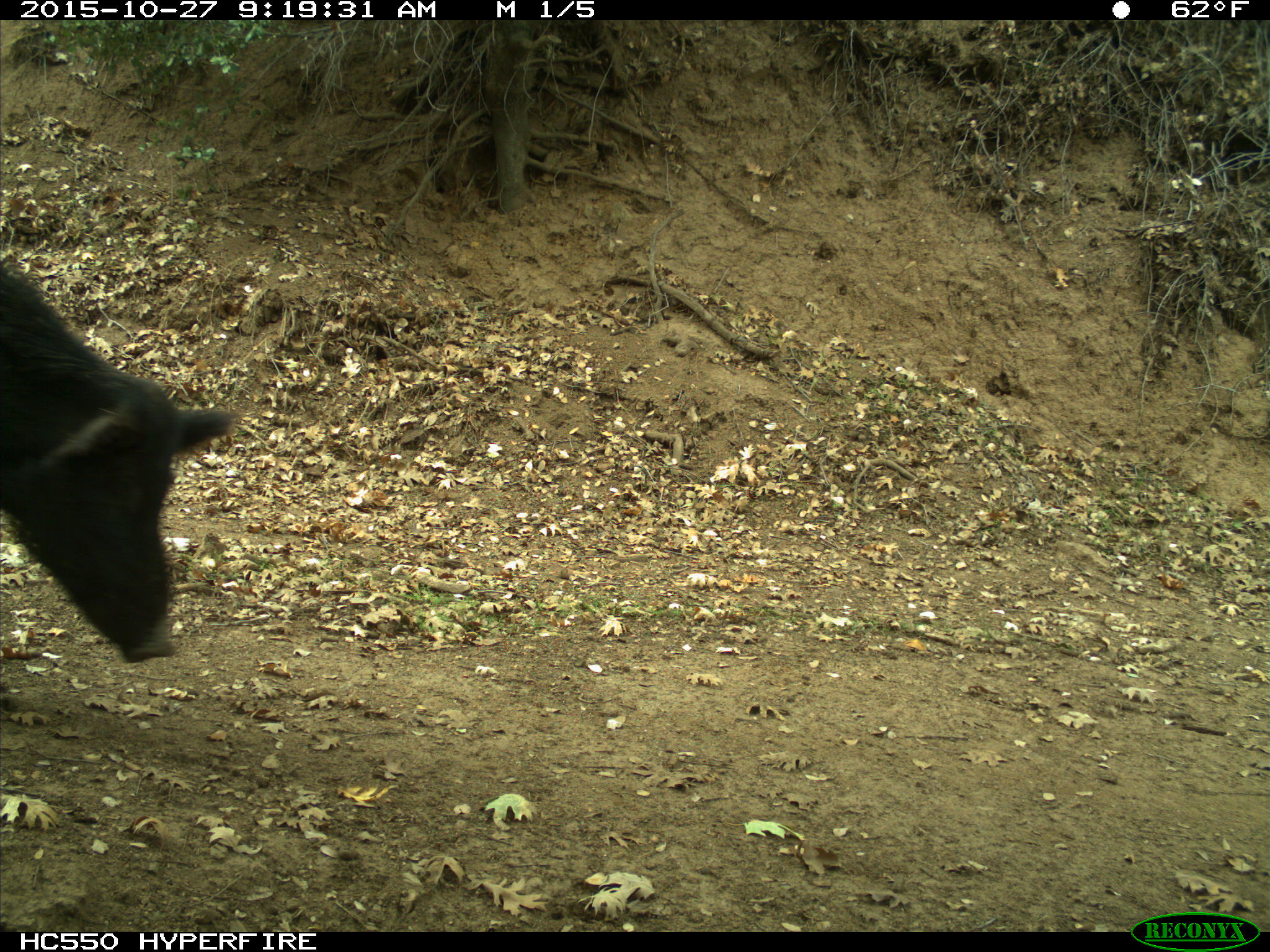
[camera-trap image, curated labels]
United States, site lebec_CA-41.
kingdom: Animalia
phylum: Chordata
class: Mammalia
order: Artiodactyla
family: Suidae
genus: Sus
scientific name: Sus scrofa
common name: wild boar